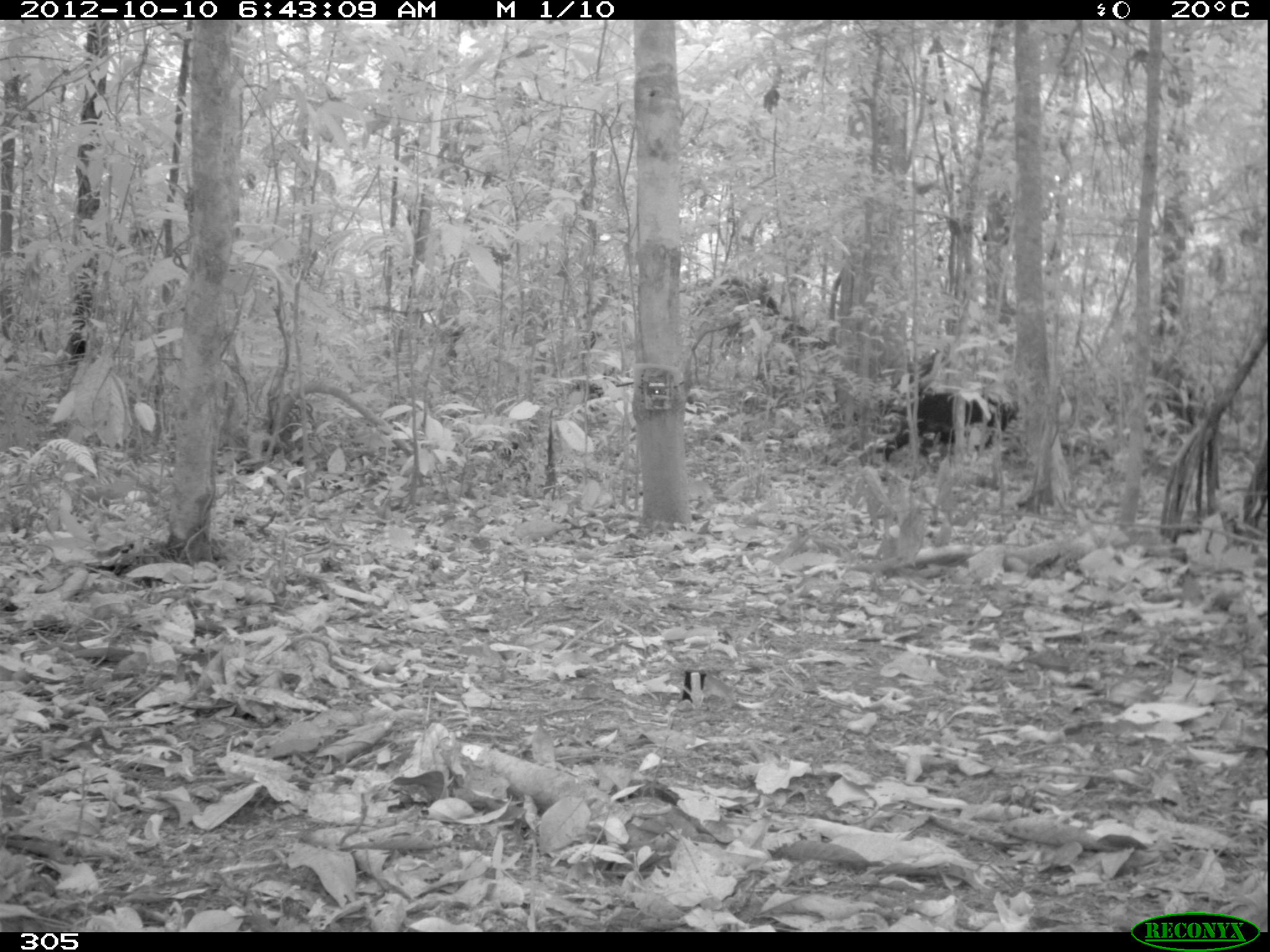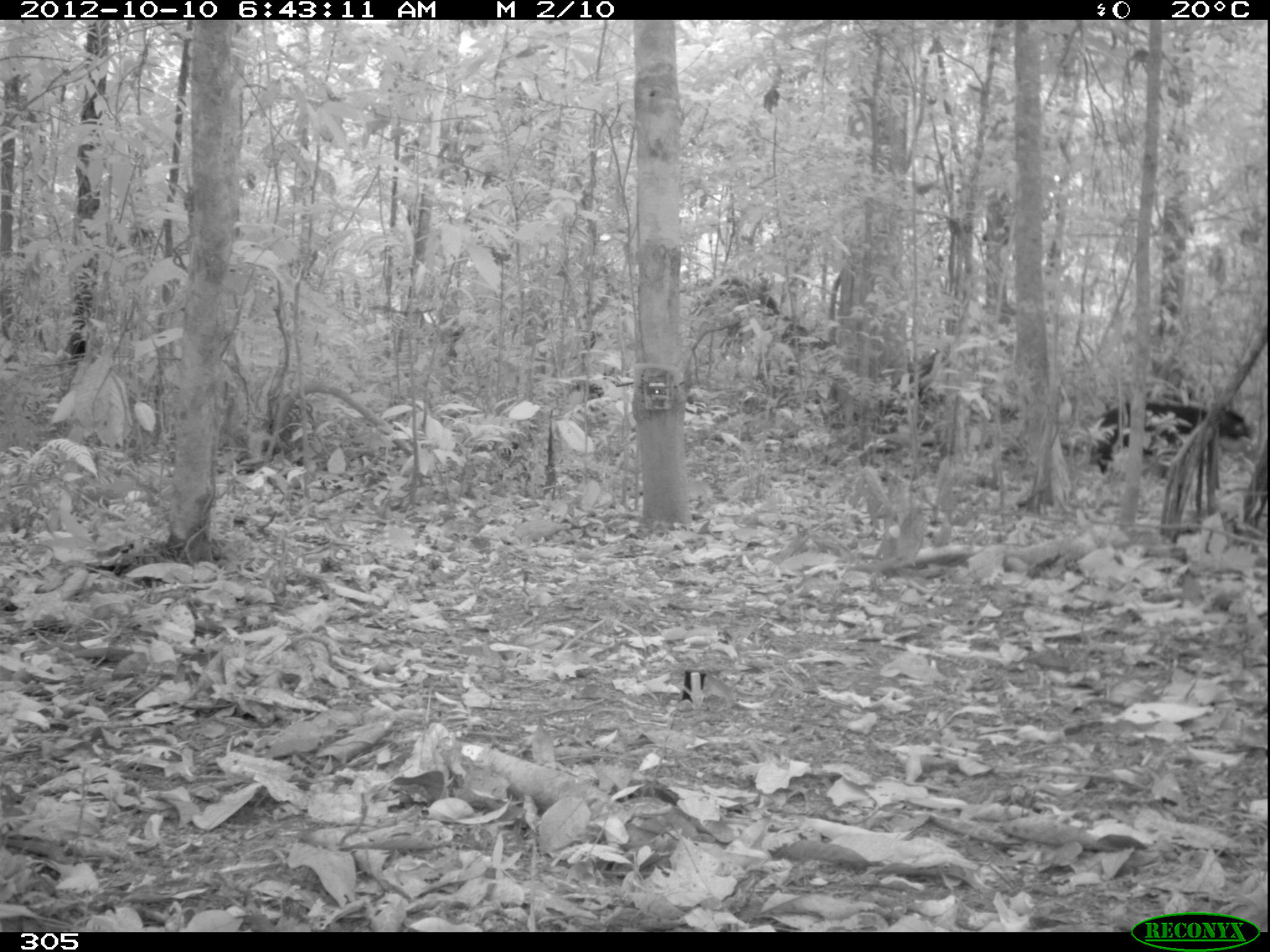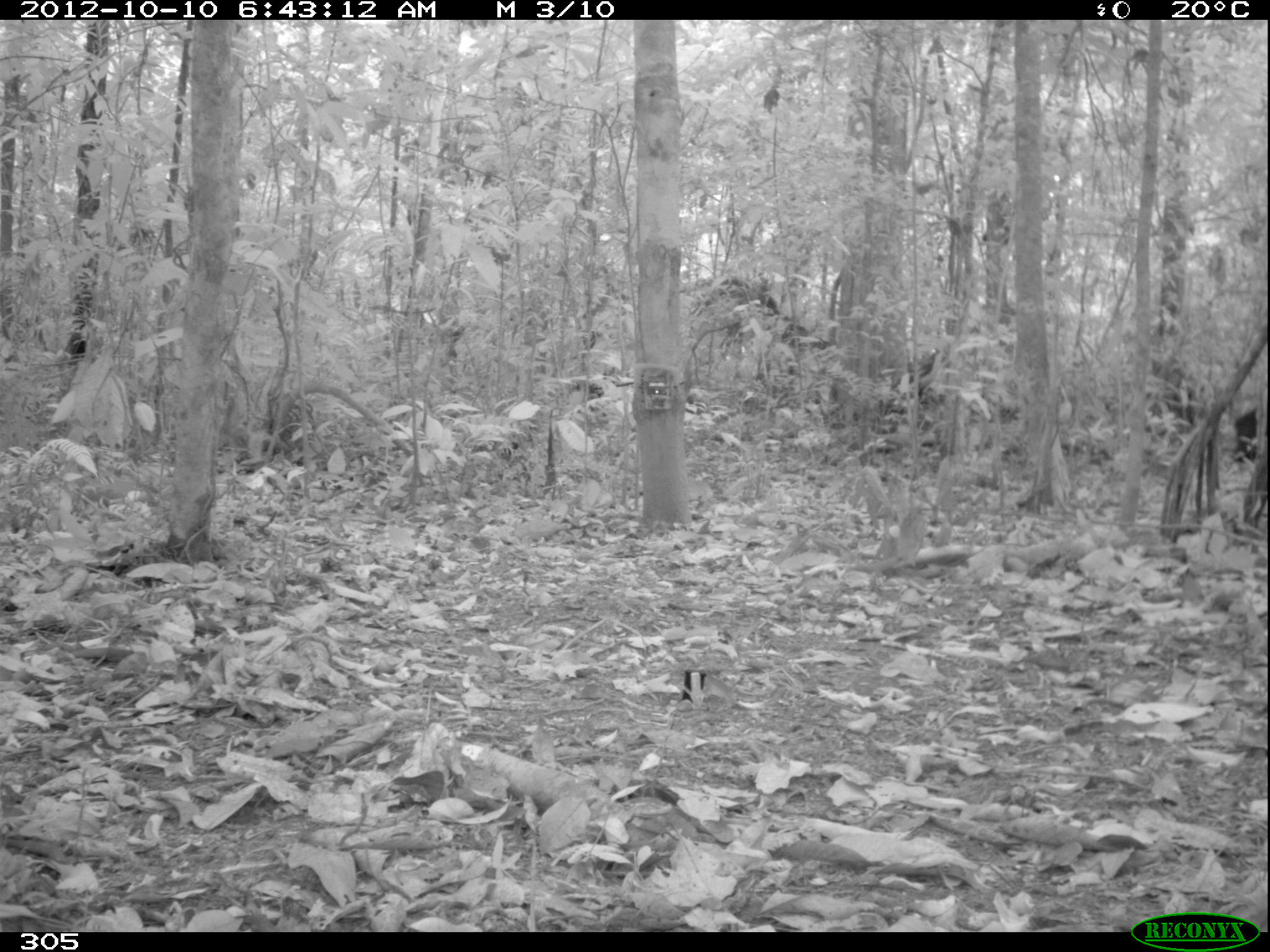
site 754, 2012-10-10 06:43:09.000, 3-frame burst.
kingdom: Animalia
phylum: Chordata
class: Mammalia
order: Artiodactyla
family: Tayassuidae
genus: Tayassu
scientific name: Tayassu pecari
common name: white-lipped peccary